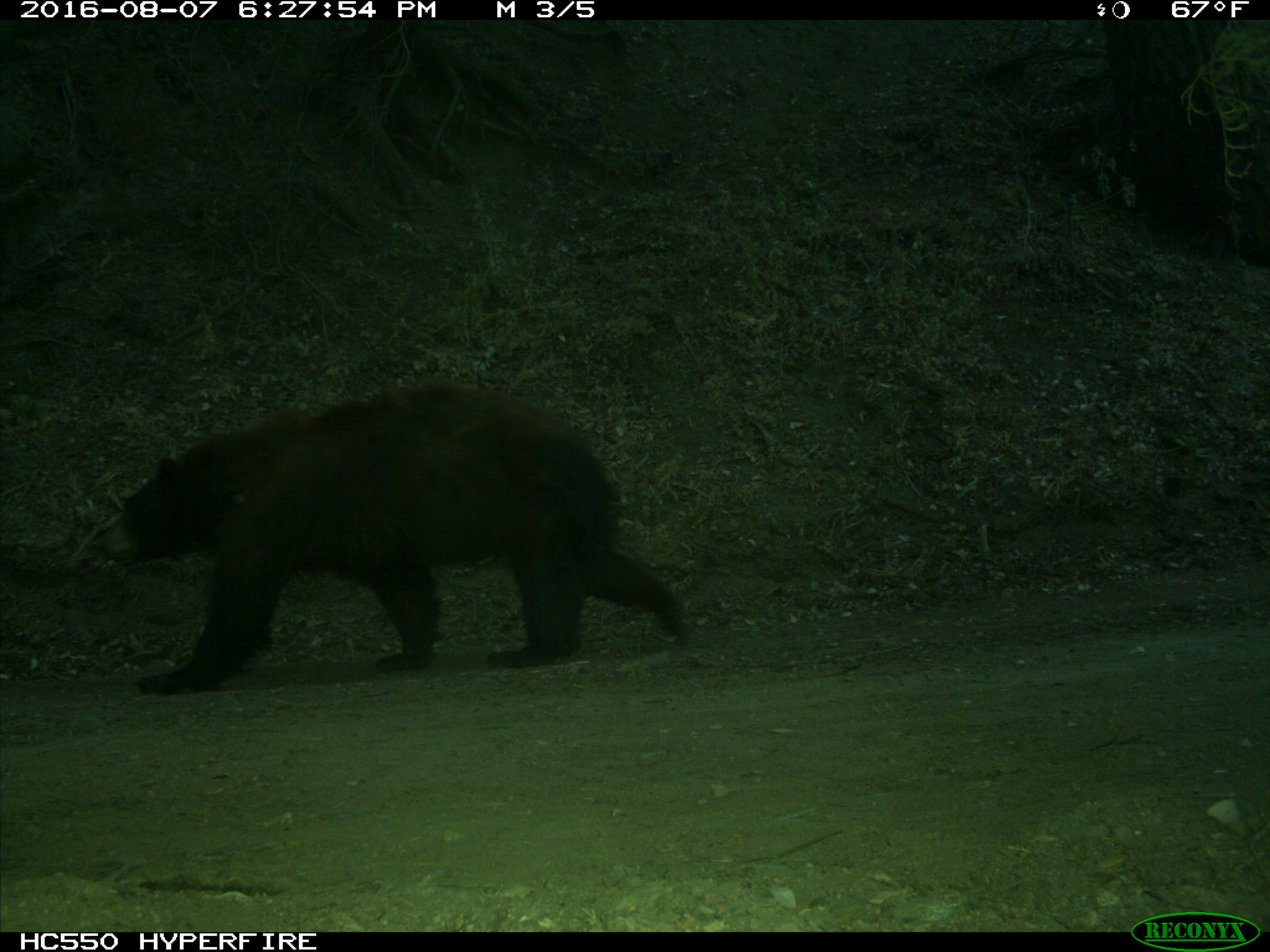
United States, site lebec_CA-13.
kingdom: Animalia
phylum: Chordata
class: Mammalia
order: Carnivora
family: Ursidae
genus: Ursus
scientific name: Ursus americanus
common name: american black bear